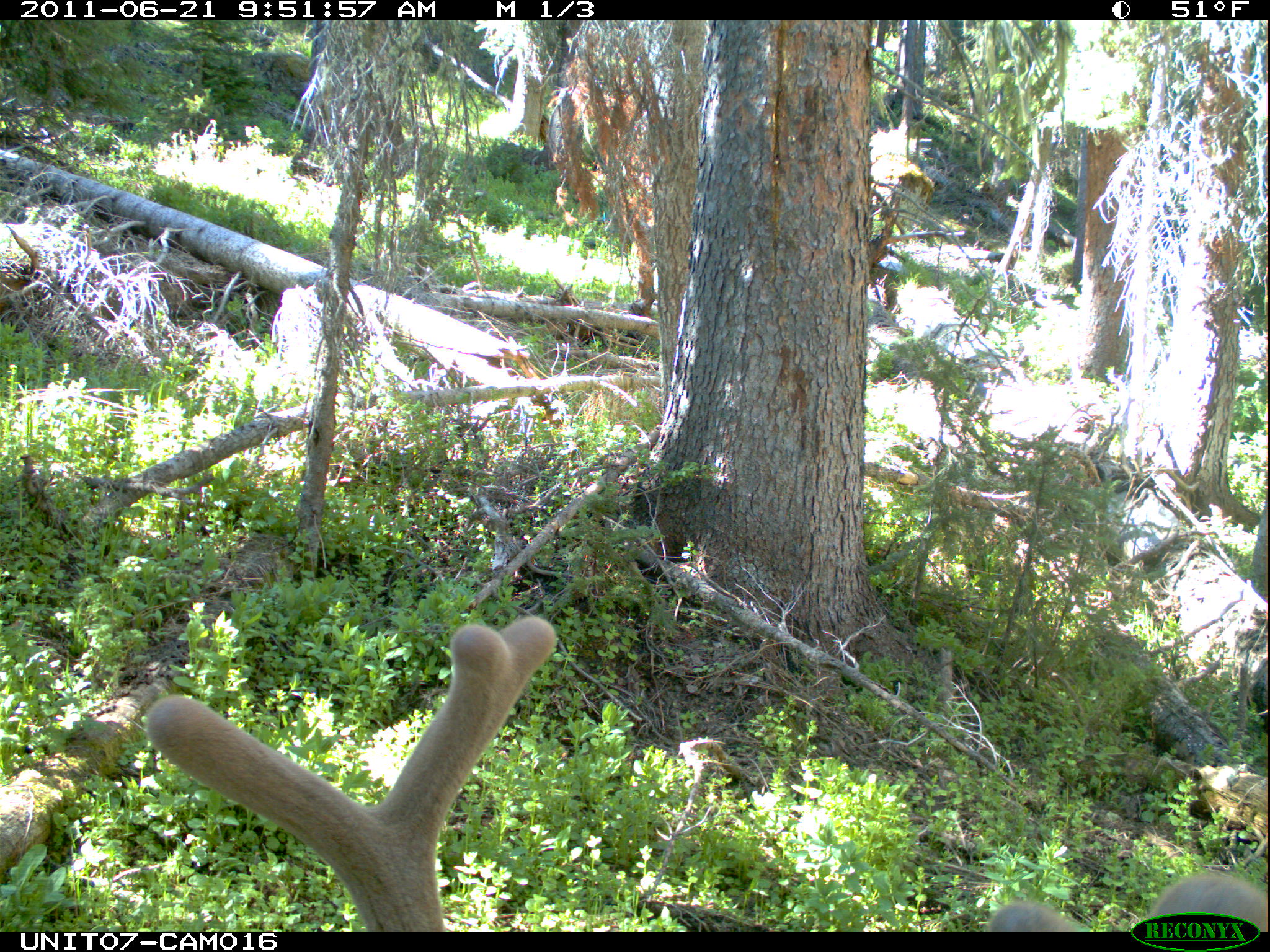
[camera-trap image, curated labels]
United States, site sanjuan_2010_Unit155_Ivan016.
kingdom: Animalia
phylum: Chordata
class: Mammalia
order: Artiodactyla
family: Cervidae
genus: Cervus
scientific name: Cervus elaphus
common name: red deer